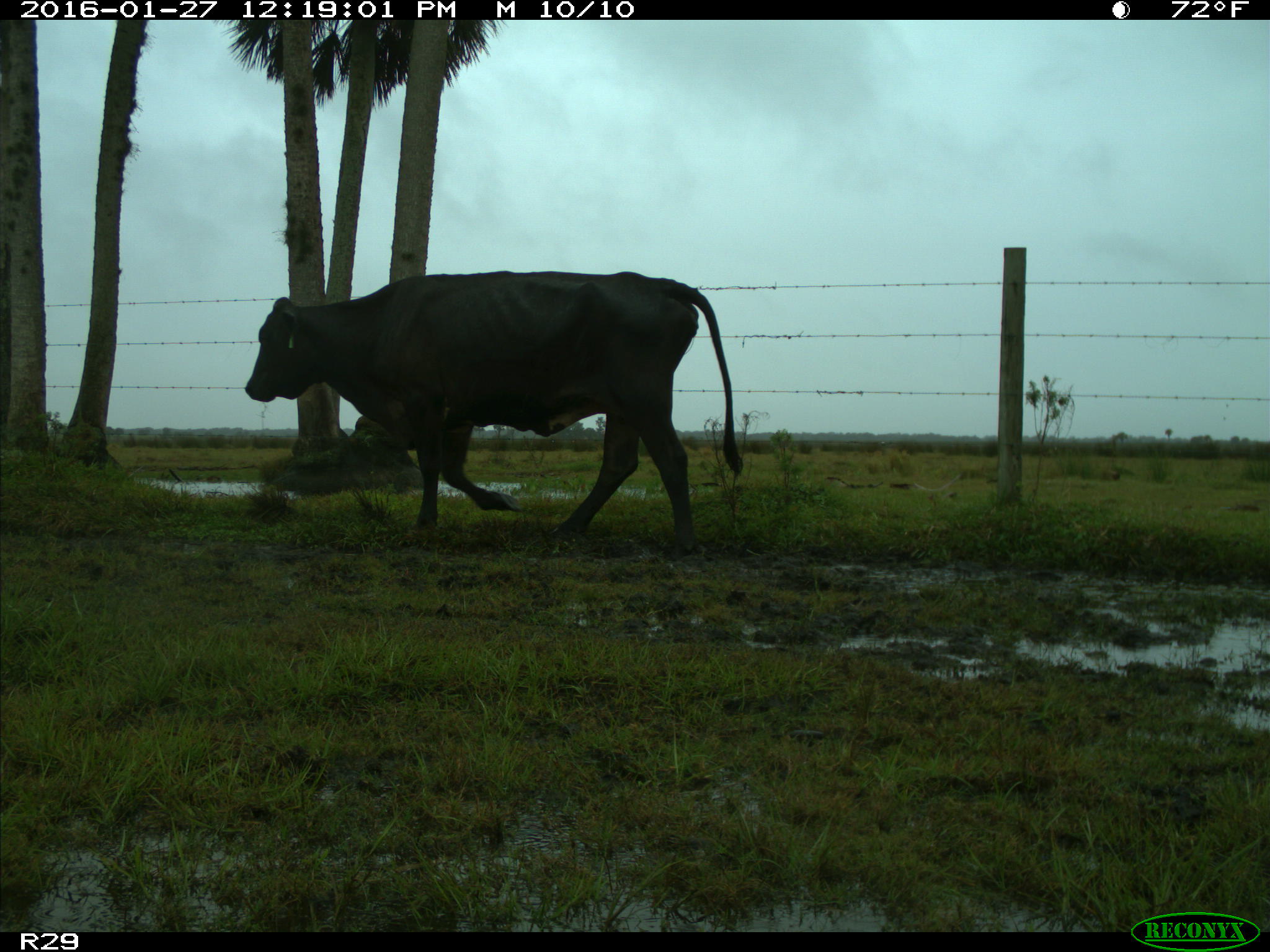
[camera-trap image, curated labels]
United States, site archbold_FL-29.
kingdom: Animalia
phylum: Chordata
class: Mammalia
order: Artiodactyla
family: Bovidae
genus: Bos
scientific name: Bos taurus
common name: domestic cow